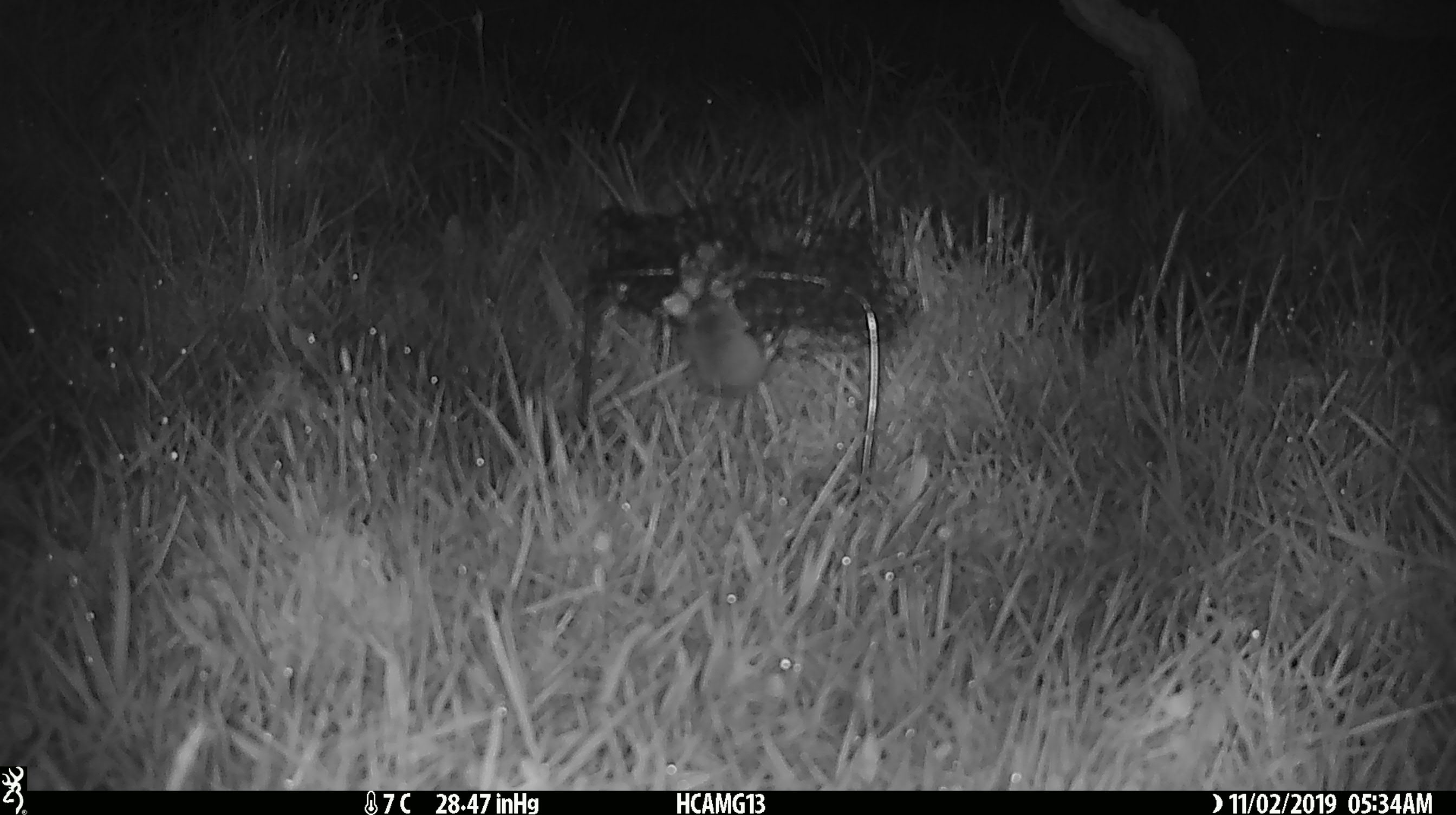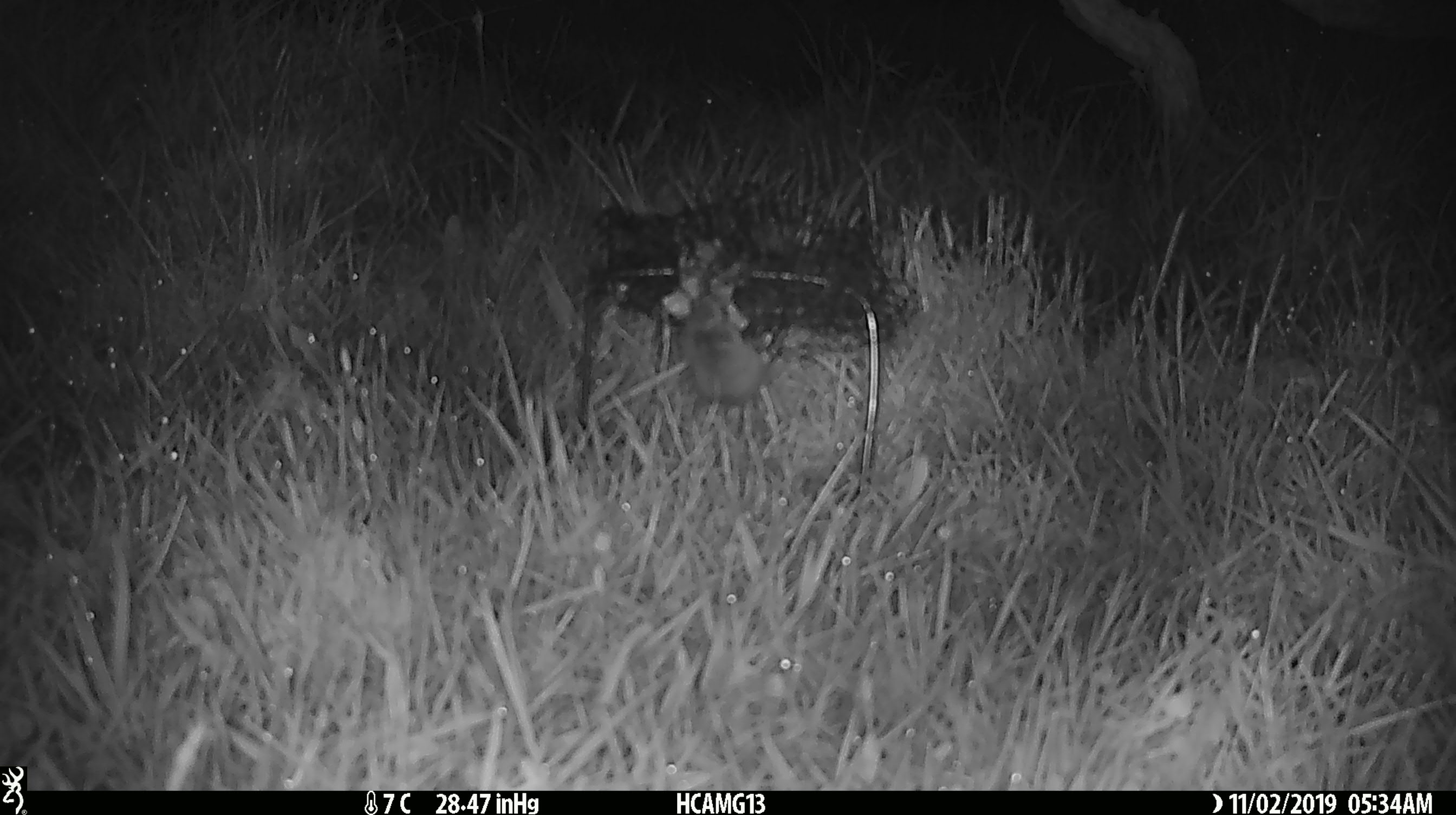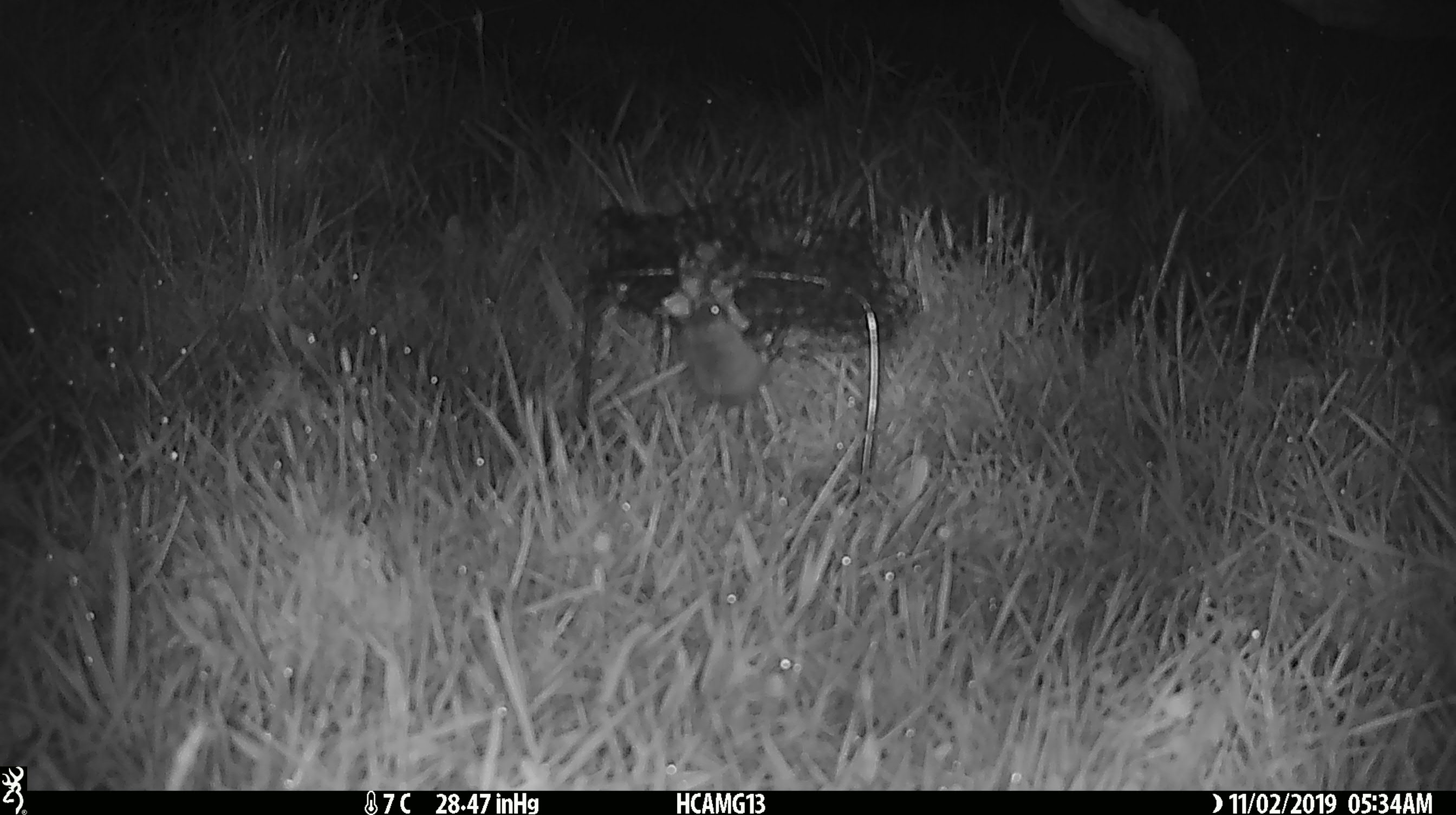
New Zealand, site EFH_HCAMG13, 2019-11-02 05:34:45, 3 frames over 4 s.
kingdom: Animalia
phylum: Chordata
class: Mammalia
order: Rodentia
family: Muridae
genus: Mus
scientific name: Mus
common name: mouse